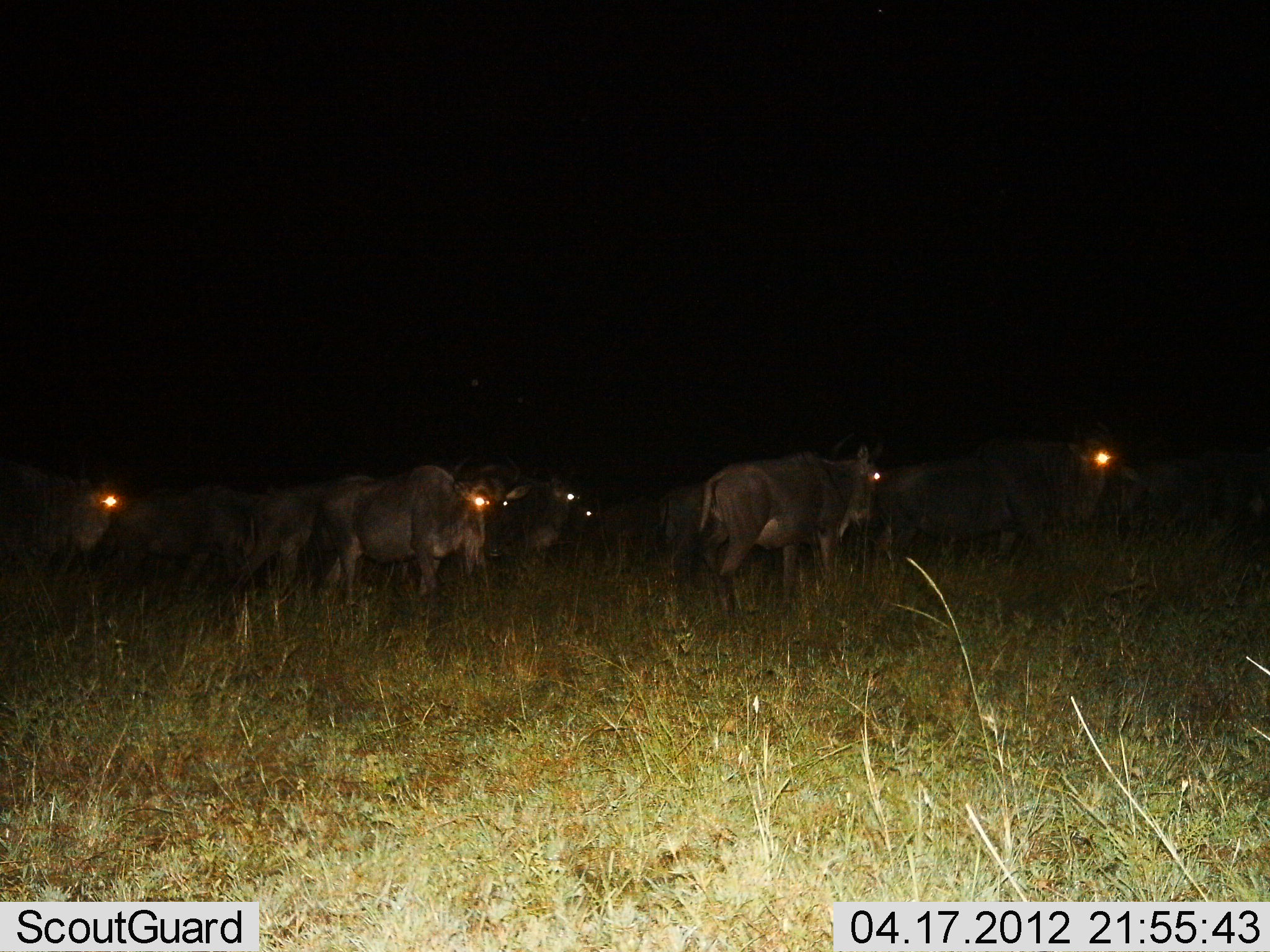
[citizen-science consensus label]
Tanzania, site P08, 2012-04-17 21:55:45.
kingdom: Animalia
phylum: Chordata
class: Mammalia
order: Artiodactyla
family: Bovidae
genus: Connochaetes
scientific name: Connochaetes taurinus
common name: blue wildebeest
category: wildebeest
Wildebeest (blue wildebeest) (Connochaetes taurinus), count 10. Behavior (volunteer vote fractions): standing 60%, resting 10%, moving 50%, interacting 0%. Young present (vote fraction): 0%. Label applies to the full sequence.